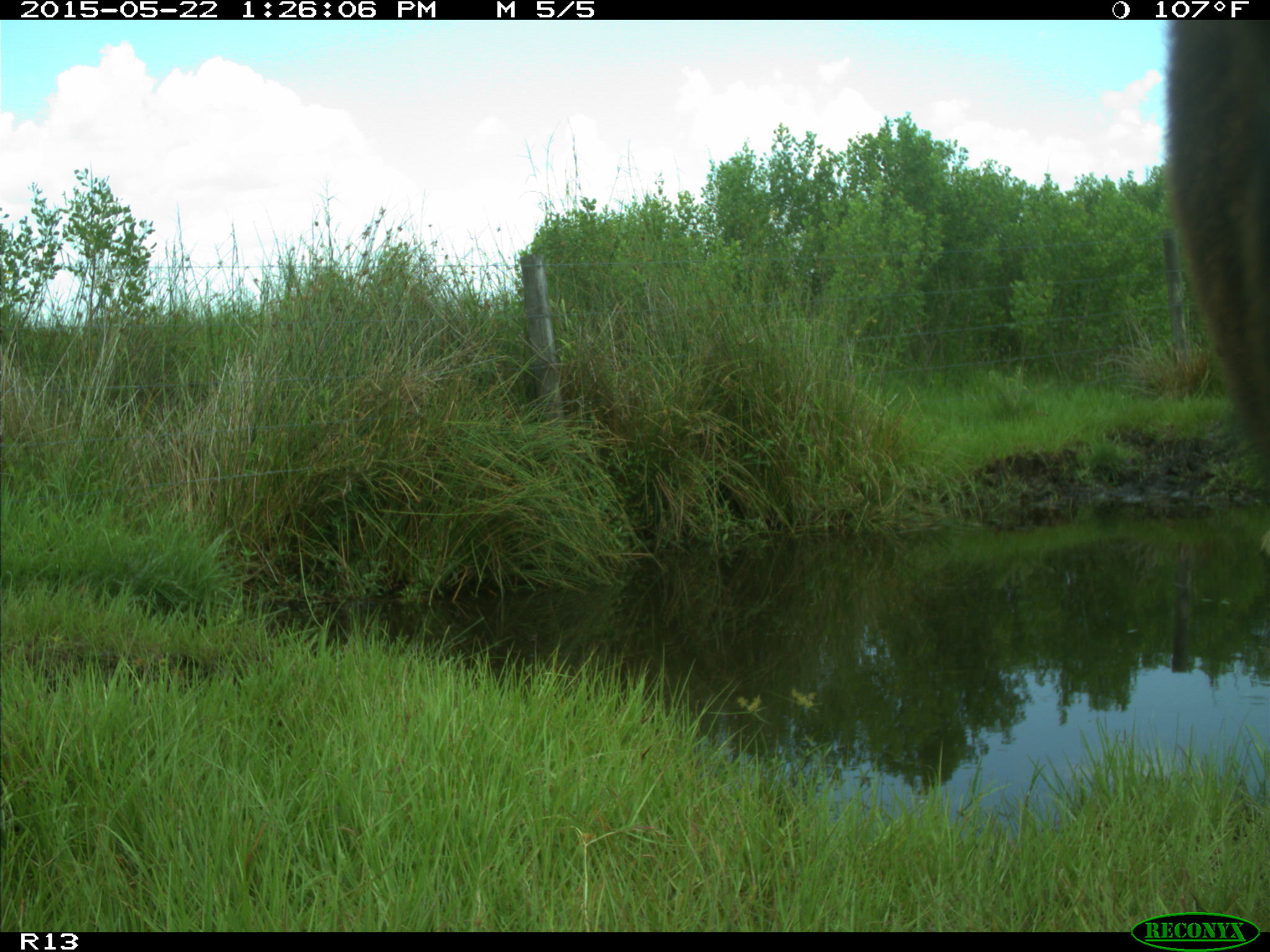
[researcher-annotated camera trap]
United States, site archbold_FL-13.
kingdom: Animalia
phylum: Chordata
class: Mammalia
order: Artiodactyla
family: Bovidae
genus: Bos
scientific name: Bos taurus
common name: domestic cow